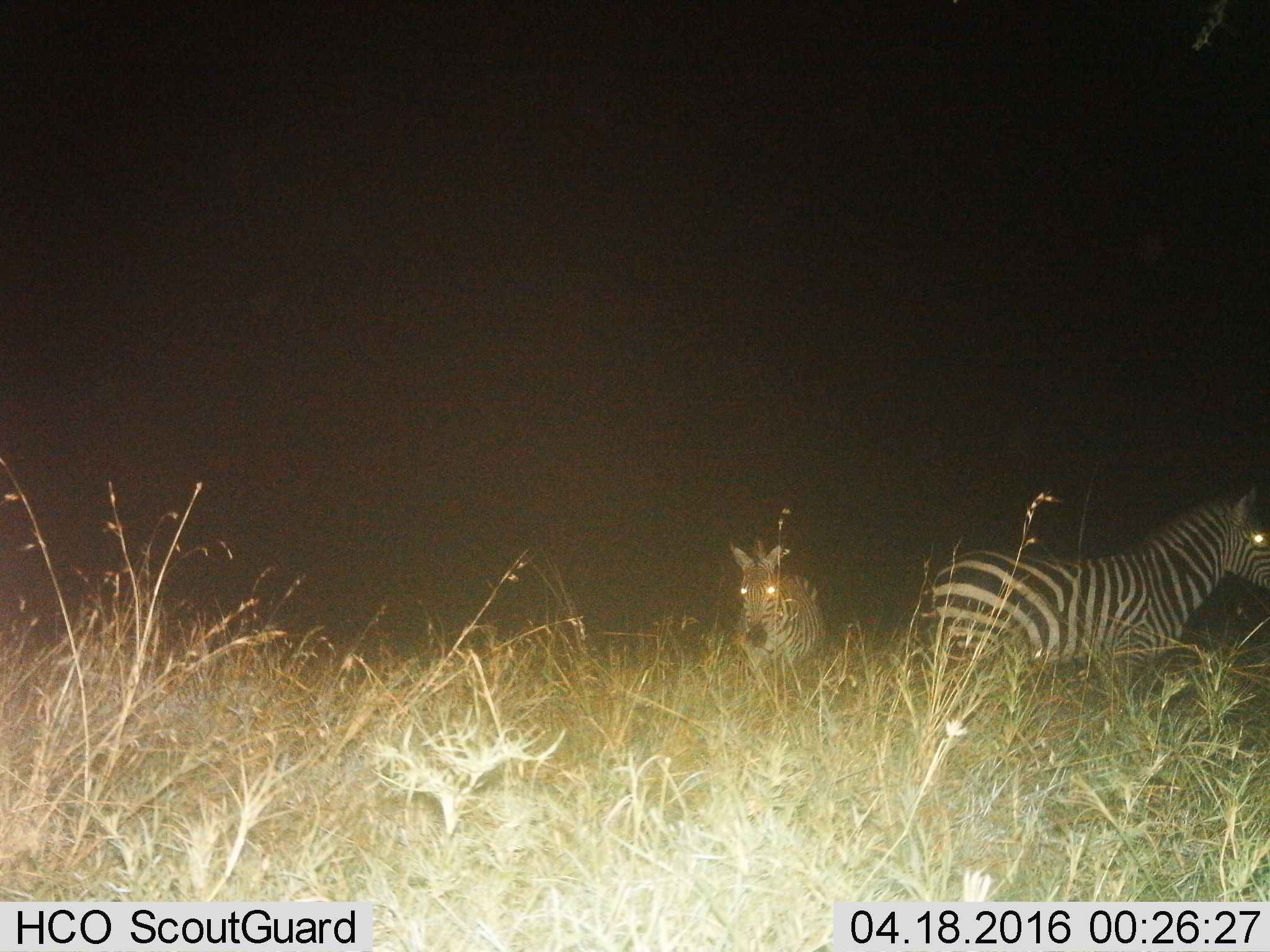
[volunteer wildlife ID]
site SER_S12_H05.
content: unidentified animal